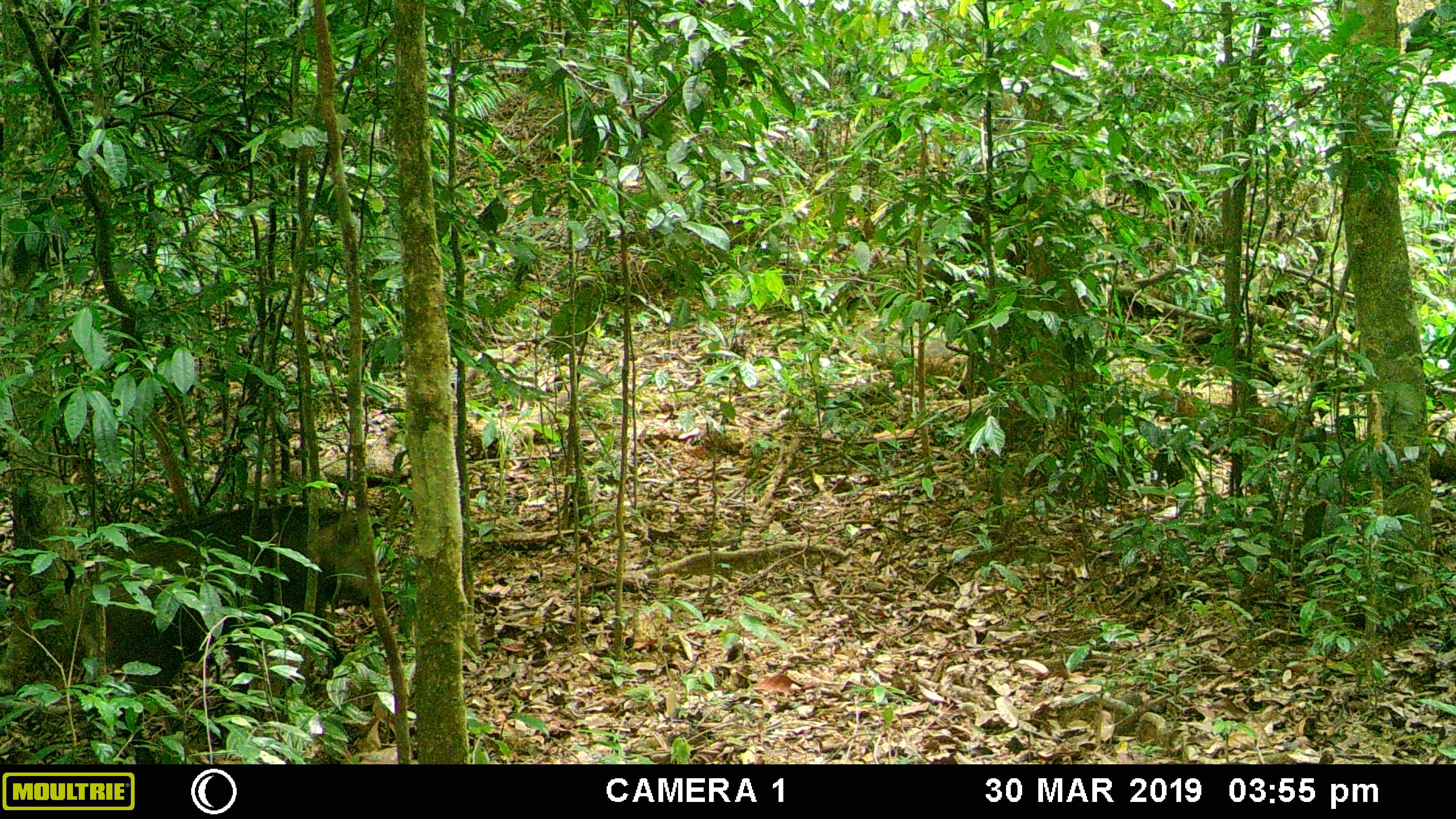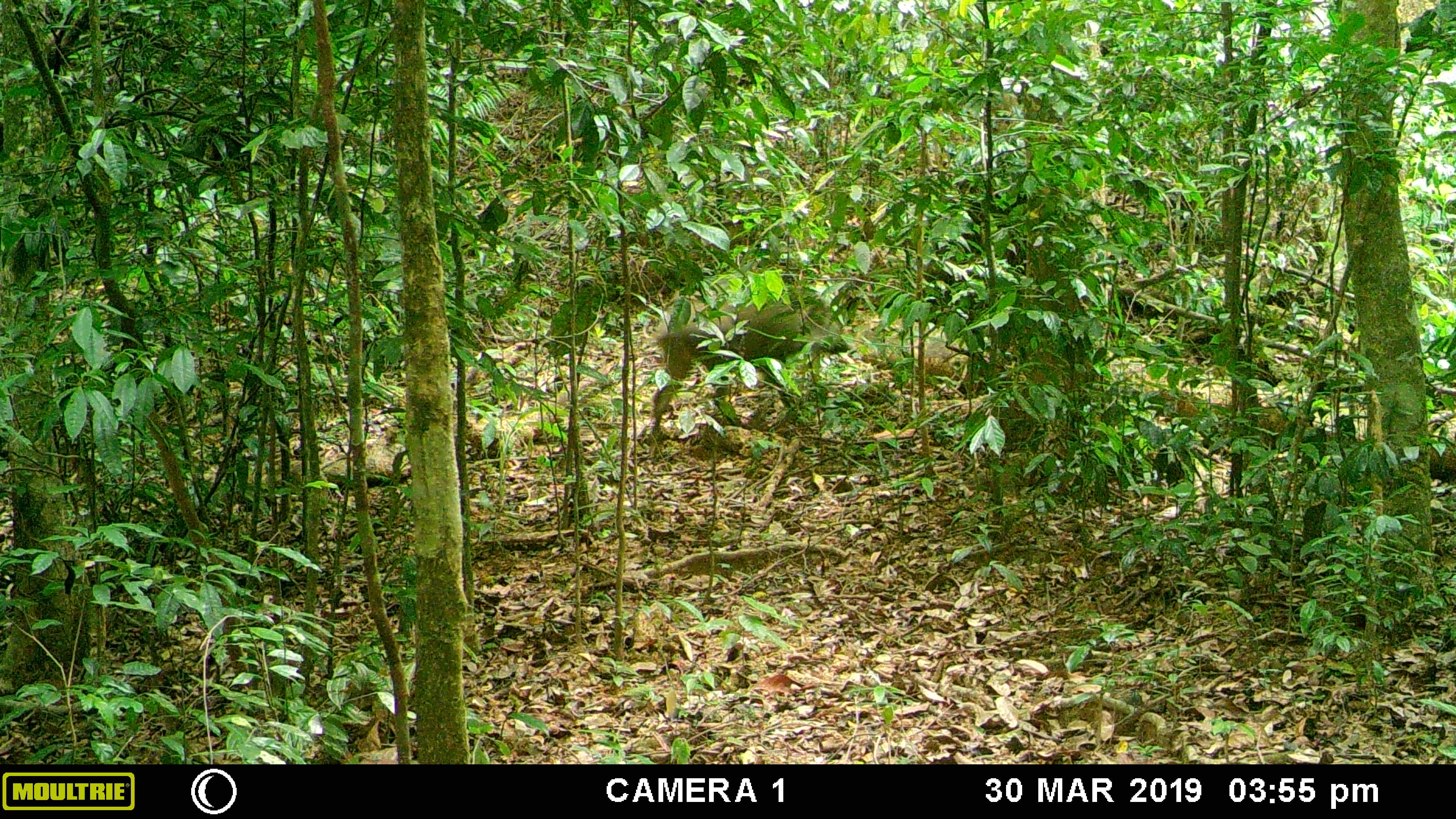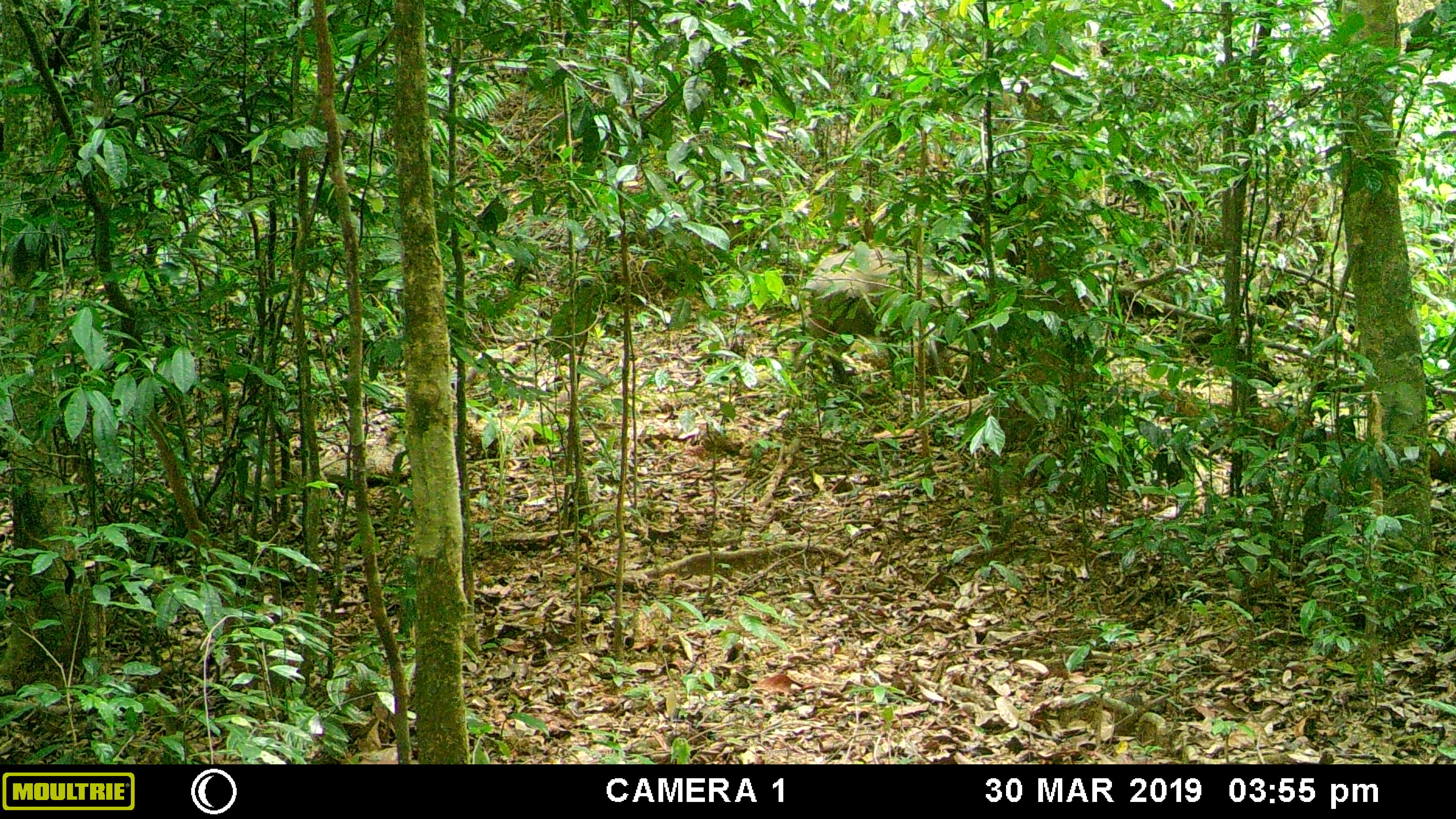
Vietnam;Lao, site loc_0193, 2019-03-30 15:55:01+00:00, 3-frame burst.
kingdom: Animalia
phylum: Chordata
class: Mammalia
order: Artiodactyla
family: Suidae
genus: Sus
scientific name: Sus scrofa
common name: eurasian wild pig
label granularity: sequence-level